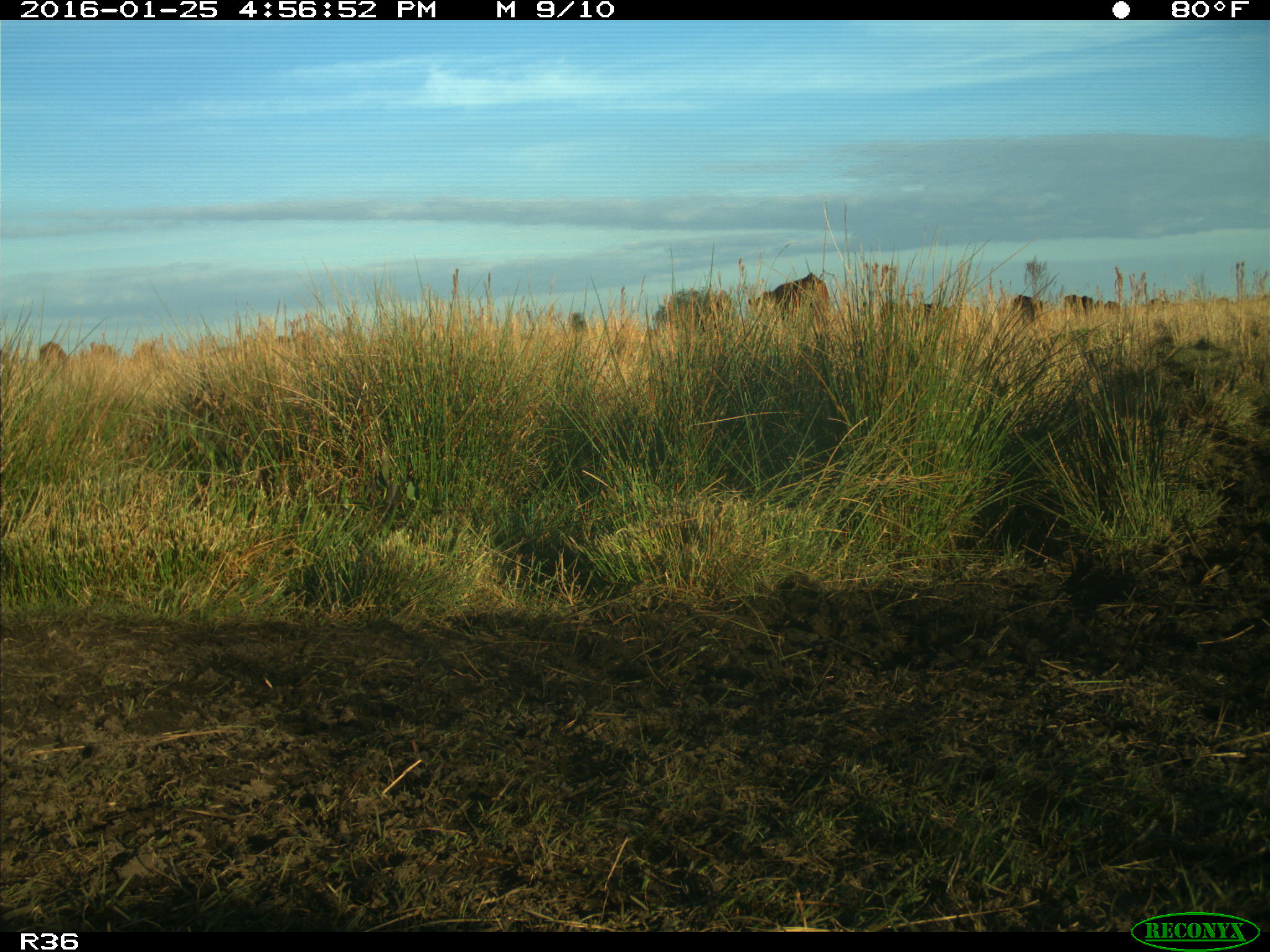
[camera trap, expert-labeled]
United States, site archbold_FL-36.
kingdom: Animalia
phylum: Chordata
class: Mammalia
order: Artiodactyla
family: Bovidae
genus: Bos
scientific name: Bos taurus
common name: domestic cow